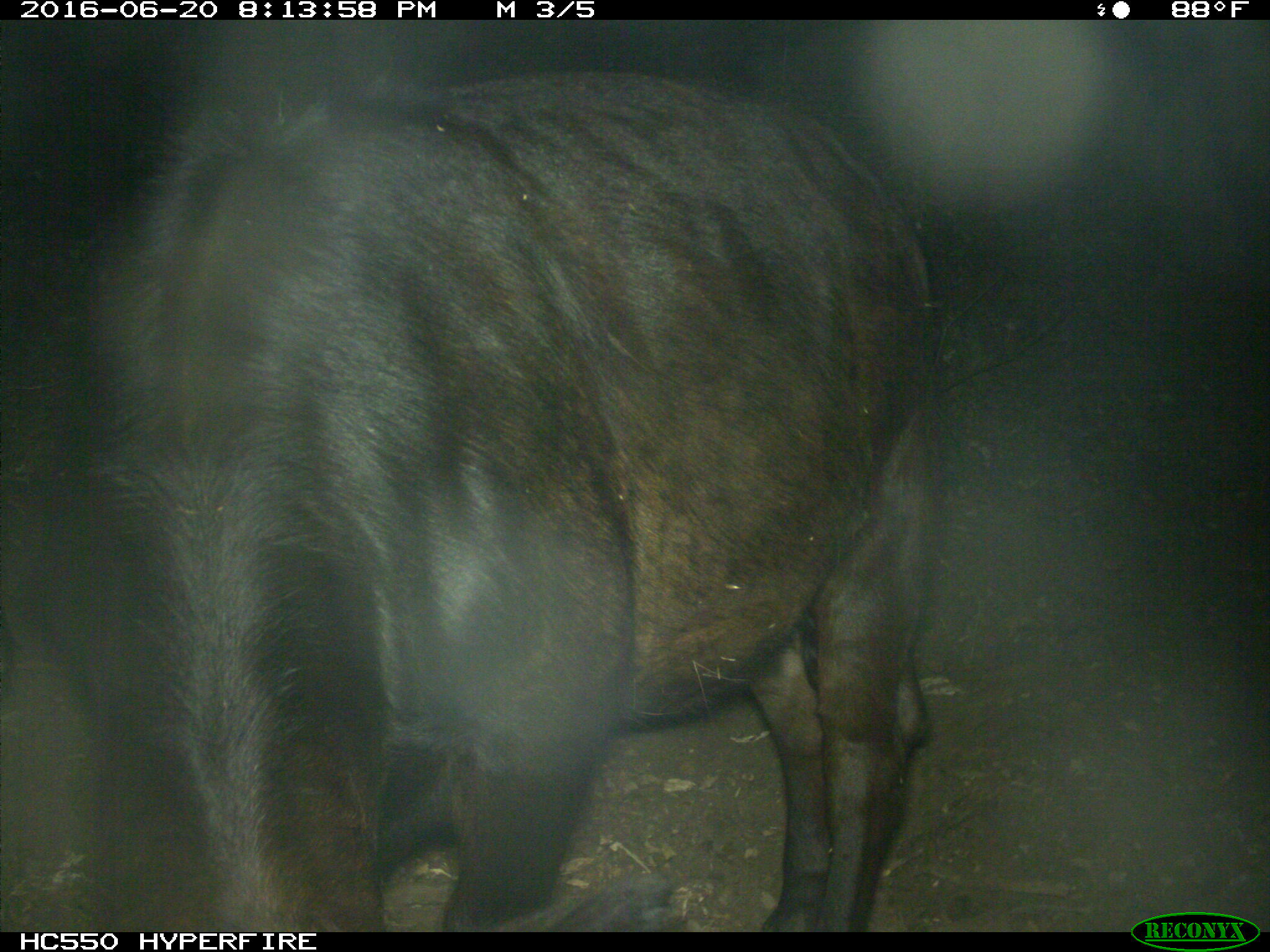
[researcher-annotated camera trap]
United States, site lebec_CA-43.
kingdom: Animalia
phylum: Chordata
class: Mammalia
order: Artiodactyla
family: Bovidae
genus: Bos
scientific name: Bos taurus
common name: domestic cow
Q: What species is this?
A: Bos taurus (domestic cow).